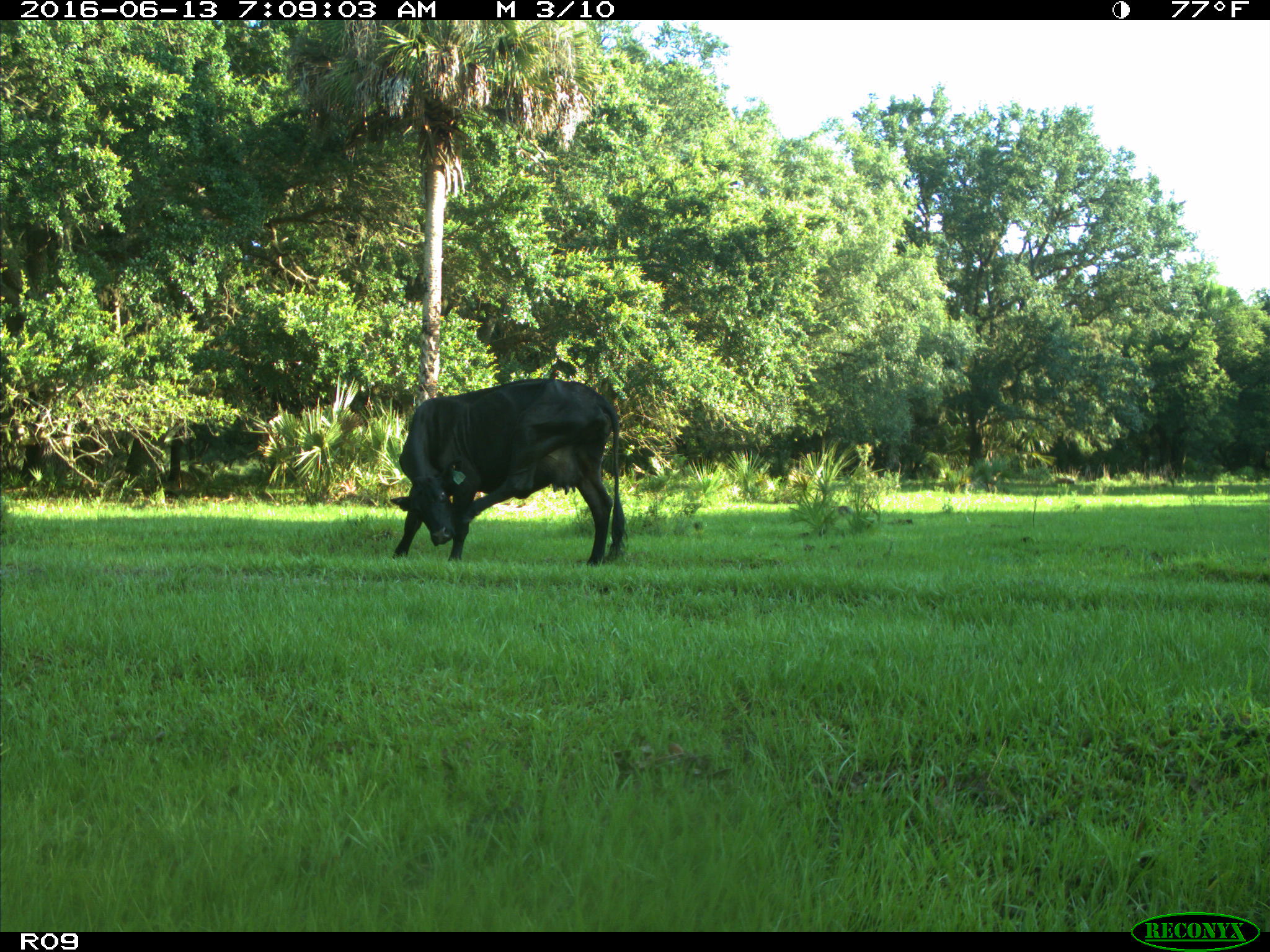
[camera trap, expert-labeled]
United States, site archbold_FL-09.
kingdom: Animalia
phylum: Chordata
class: Mammalia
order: Artiodactyla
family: Bovidae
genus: Bos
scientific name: Bos taurus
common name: domestic cow